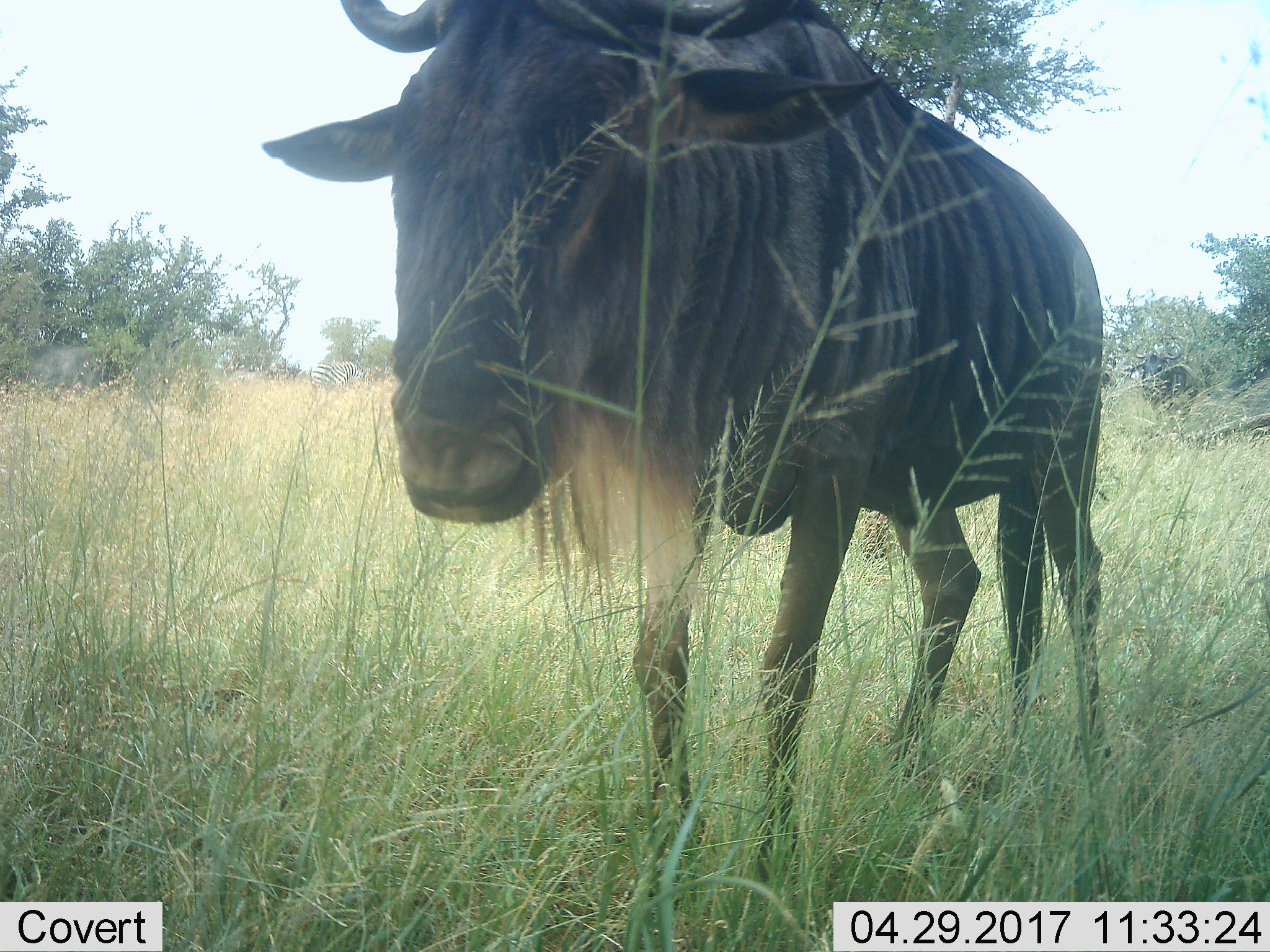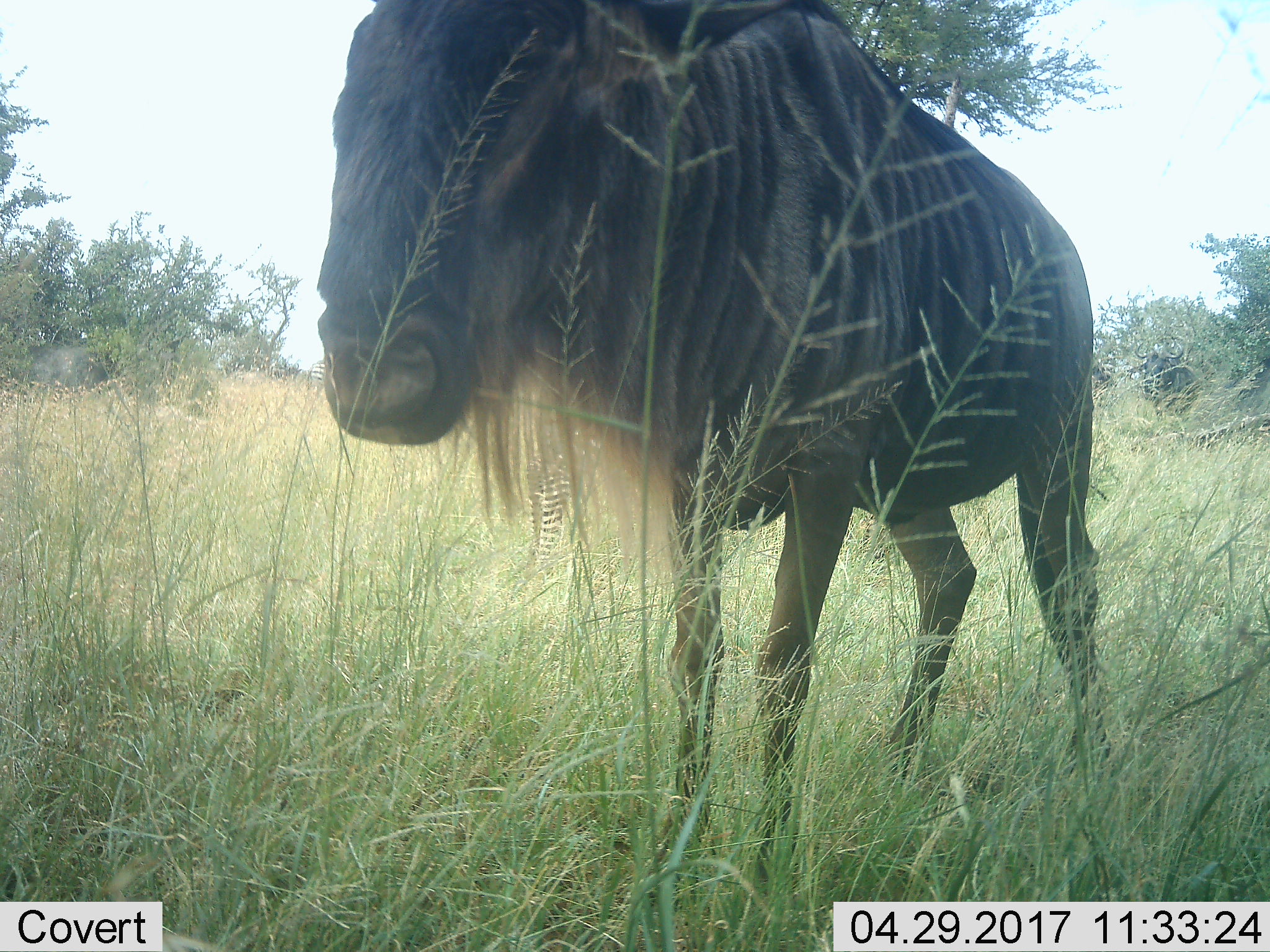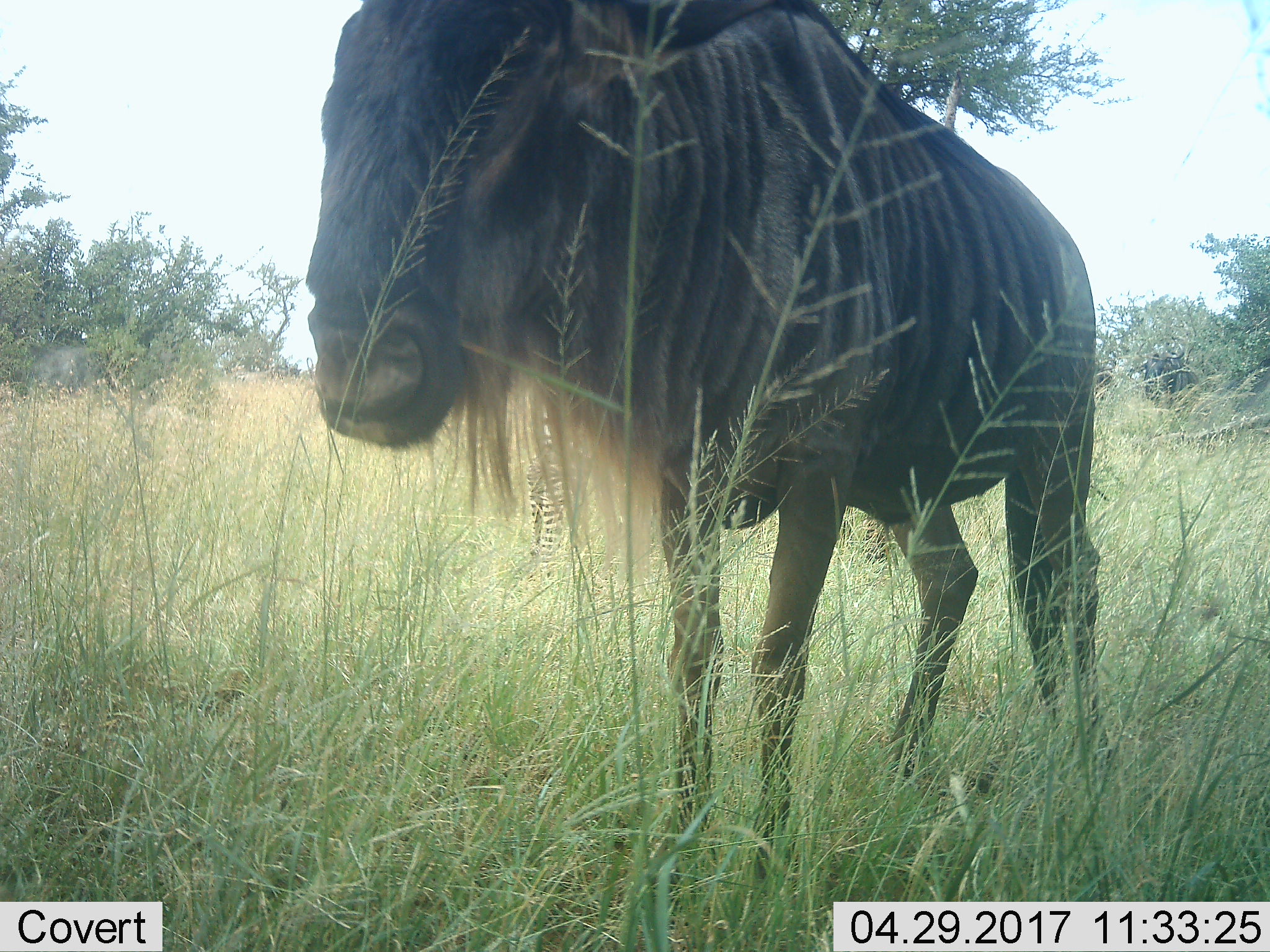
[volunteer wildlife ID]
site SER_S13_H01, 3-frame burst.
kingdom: Animalia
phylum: Chordata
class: Mammalia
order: Artiodactyla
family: Bovidae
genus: Connochaetes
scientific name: Connochaetes taurinus taurinus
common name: blue wildebeest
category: wildebeestblue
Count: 1.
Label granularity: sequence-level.